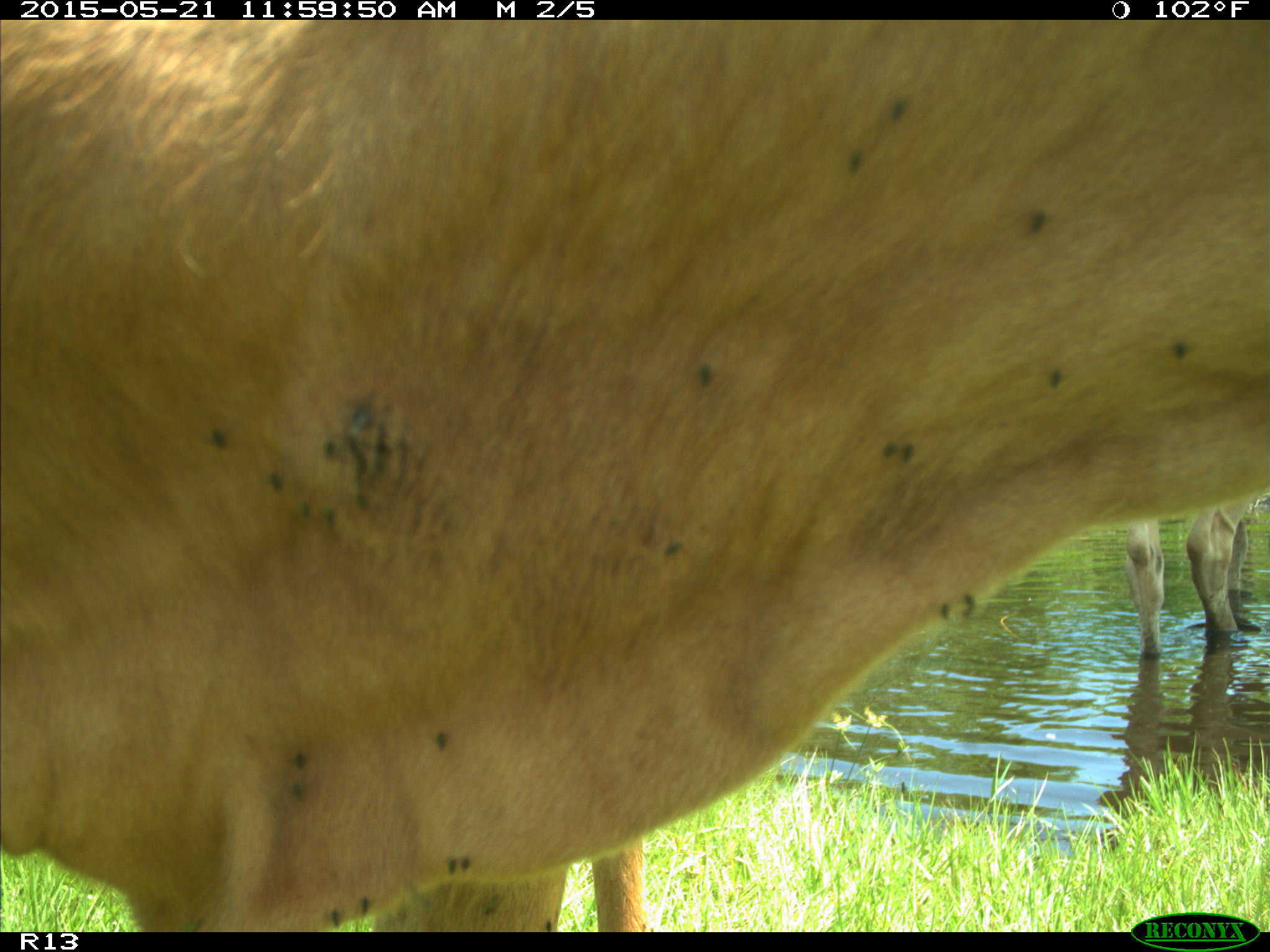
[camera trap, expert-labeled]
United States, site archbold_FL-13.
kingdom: Animalia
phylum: Chordata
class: Mammalia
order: Artiodactyla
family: Bovidae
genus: Bos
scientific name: Bos taurus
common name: domestic cow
Bos taurus (domestic cow).